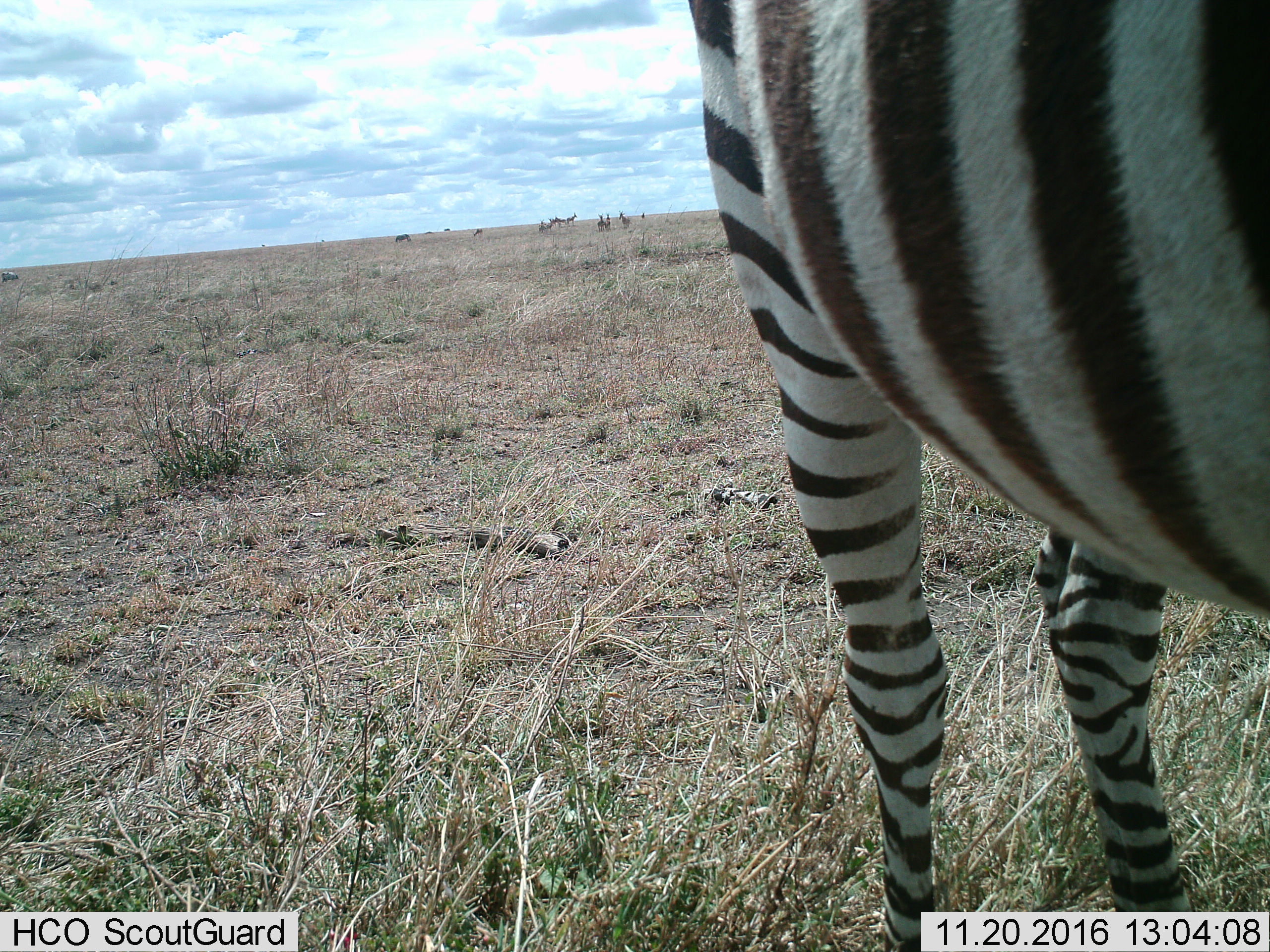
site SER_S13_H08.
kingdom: Animalia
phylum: Chordata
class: Mammalia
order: Perissodactyla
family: Equidae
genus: Equus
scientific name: Equus quagga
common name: plains zebra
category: zebraplains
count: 1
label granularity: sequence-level